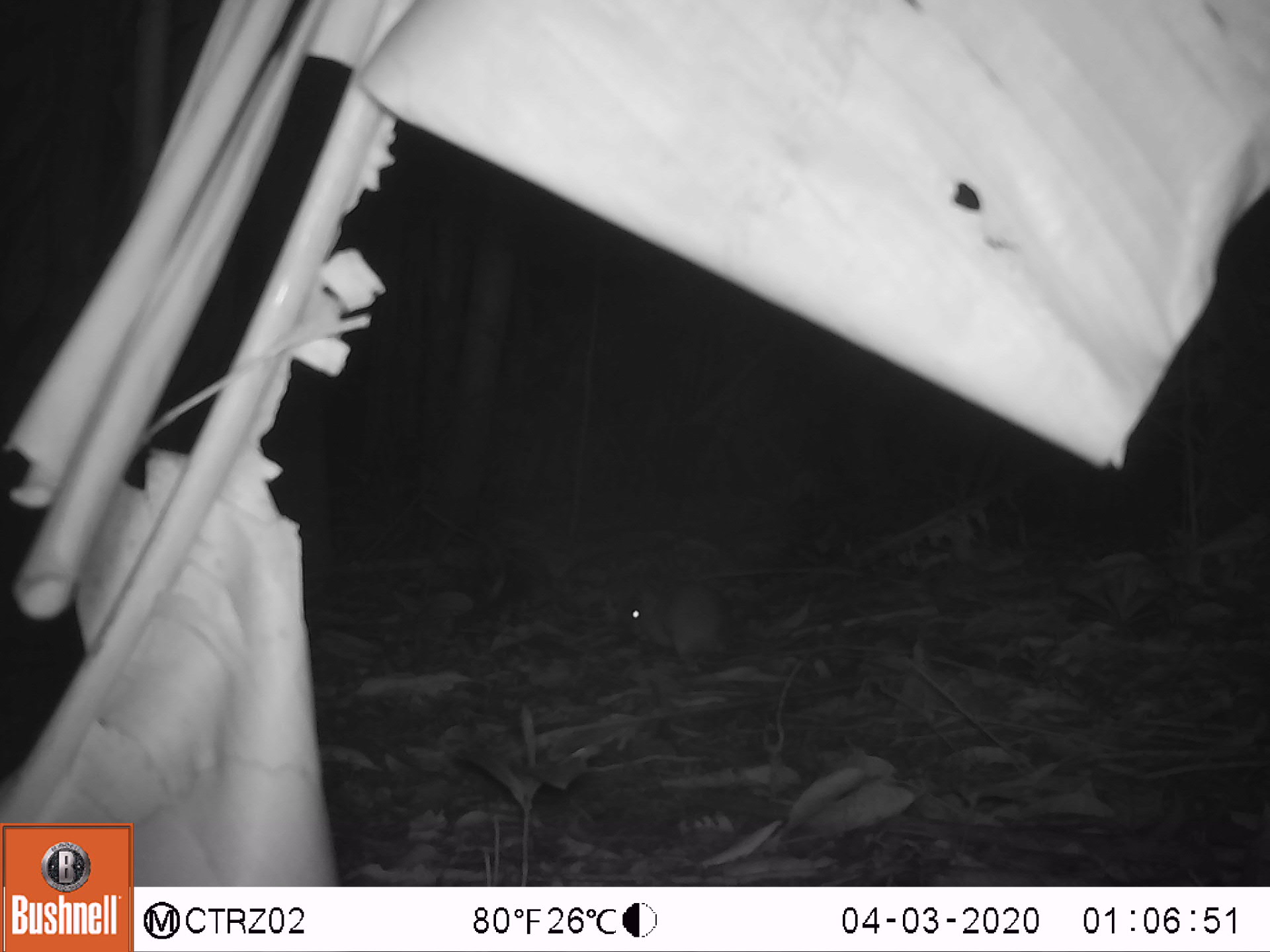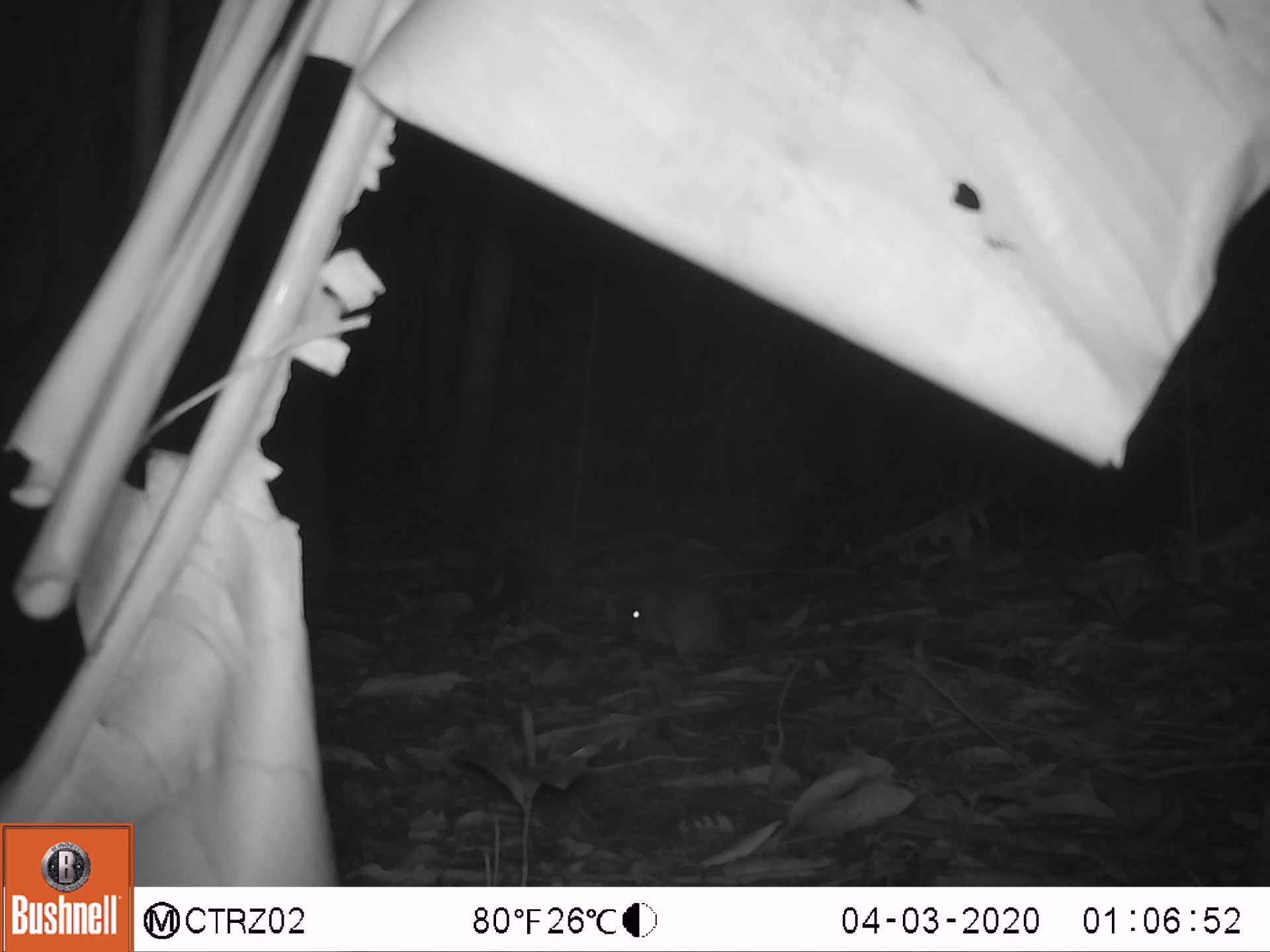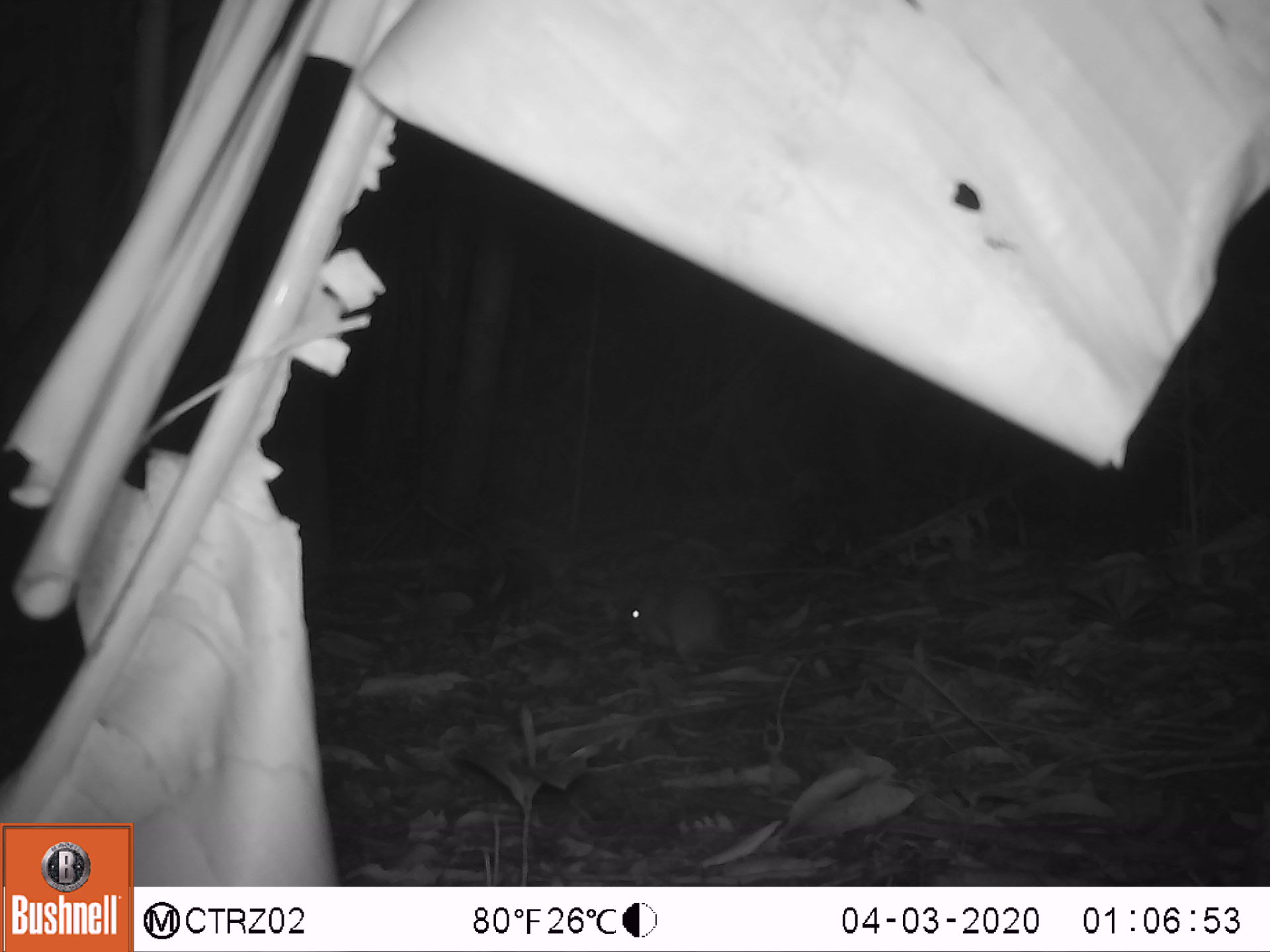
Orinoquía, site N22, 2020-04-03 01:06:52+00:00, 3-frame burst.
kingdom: Animalia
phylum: Chordata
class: Mammalia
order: Rodentia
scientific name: Rodentia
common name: rodent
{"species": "rodent (Rodentia)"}